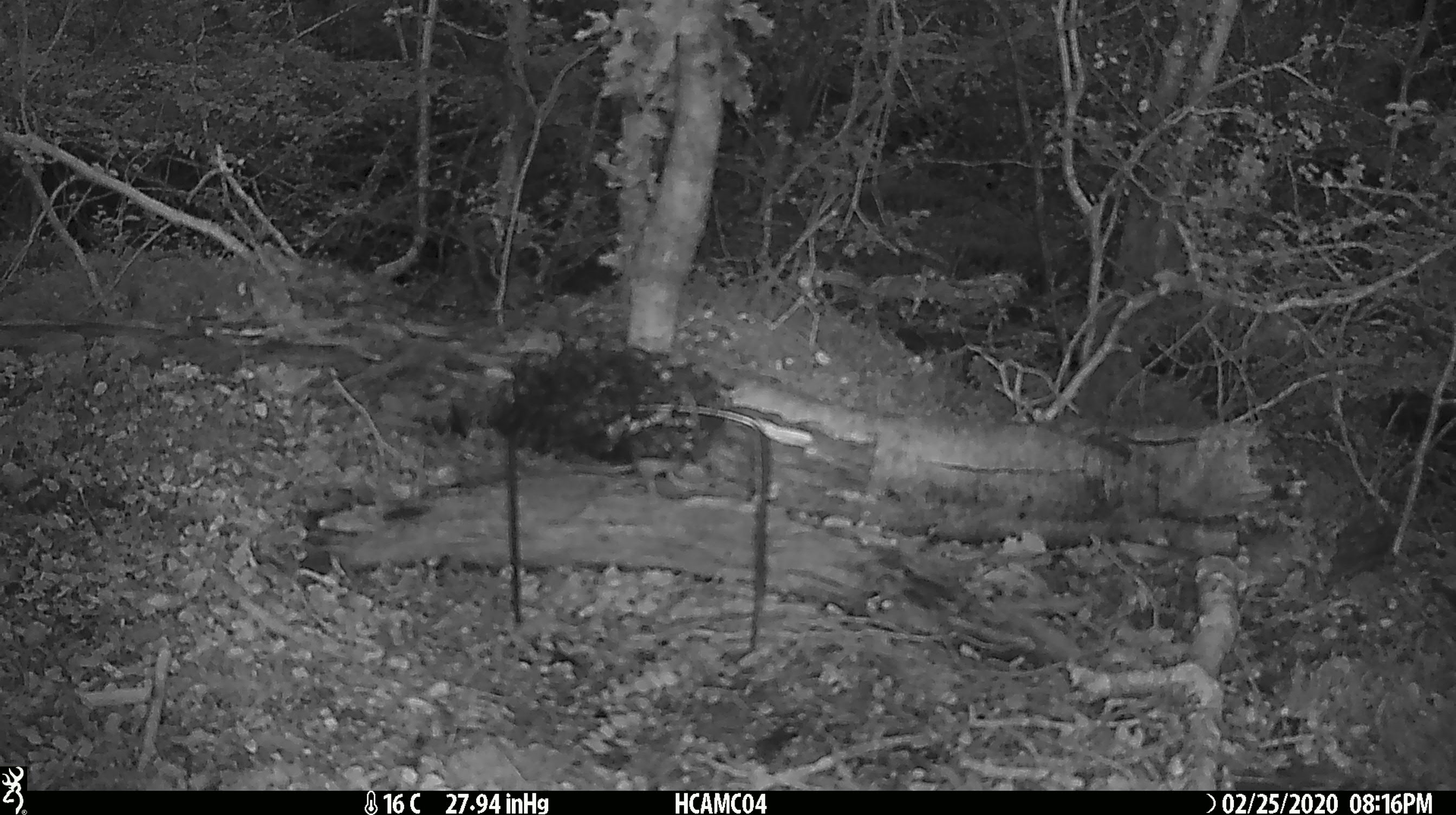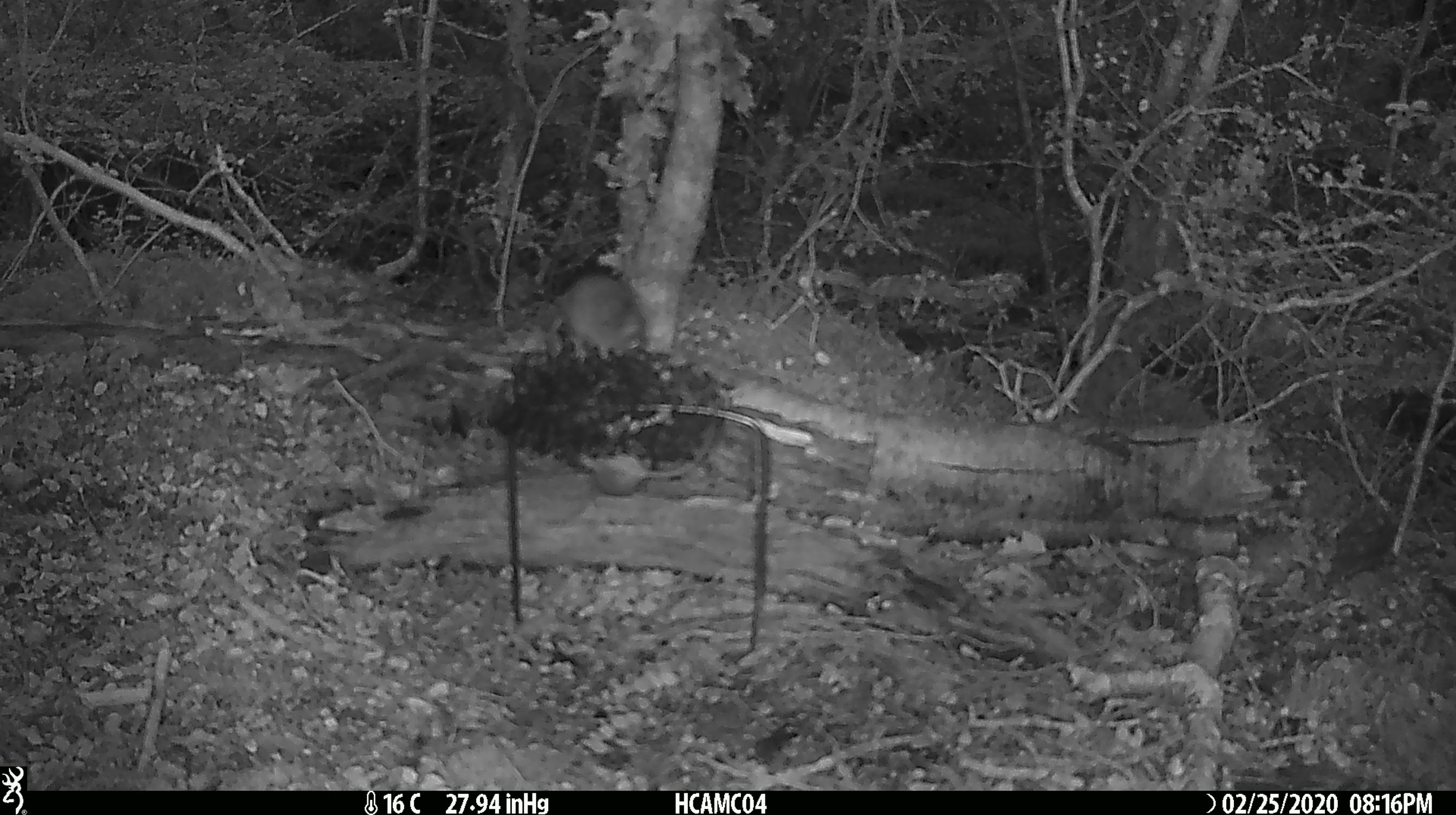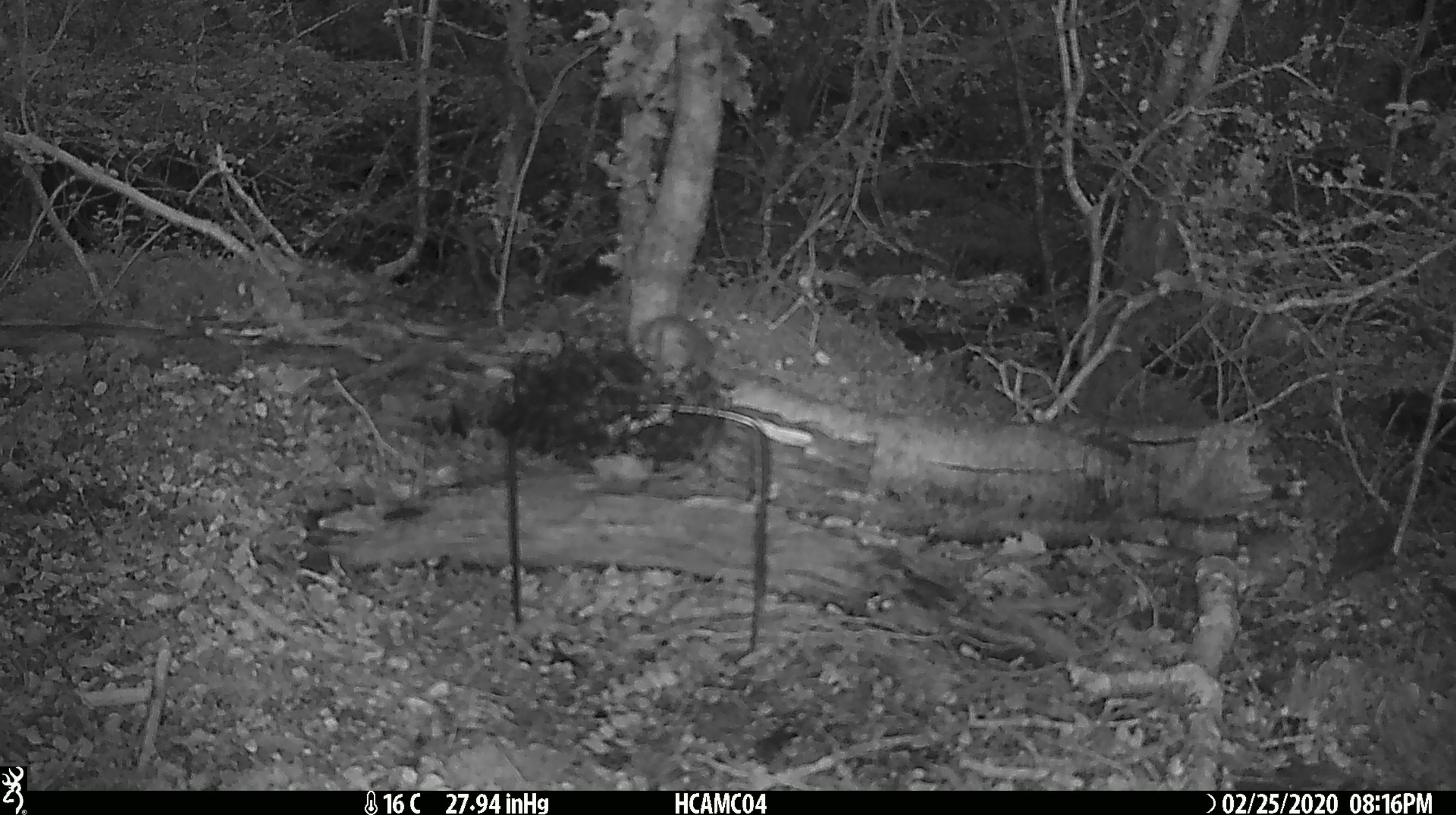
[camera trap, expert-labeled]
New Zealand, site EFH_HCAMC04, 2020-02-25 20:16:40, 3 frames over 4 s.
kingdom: Animalia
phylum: Chordata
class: Mammalia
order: Rodentia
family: Muridae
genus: Mus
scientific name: Mus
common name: mouse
Mouse (Mus).